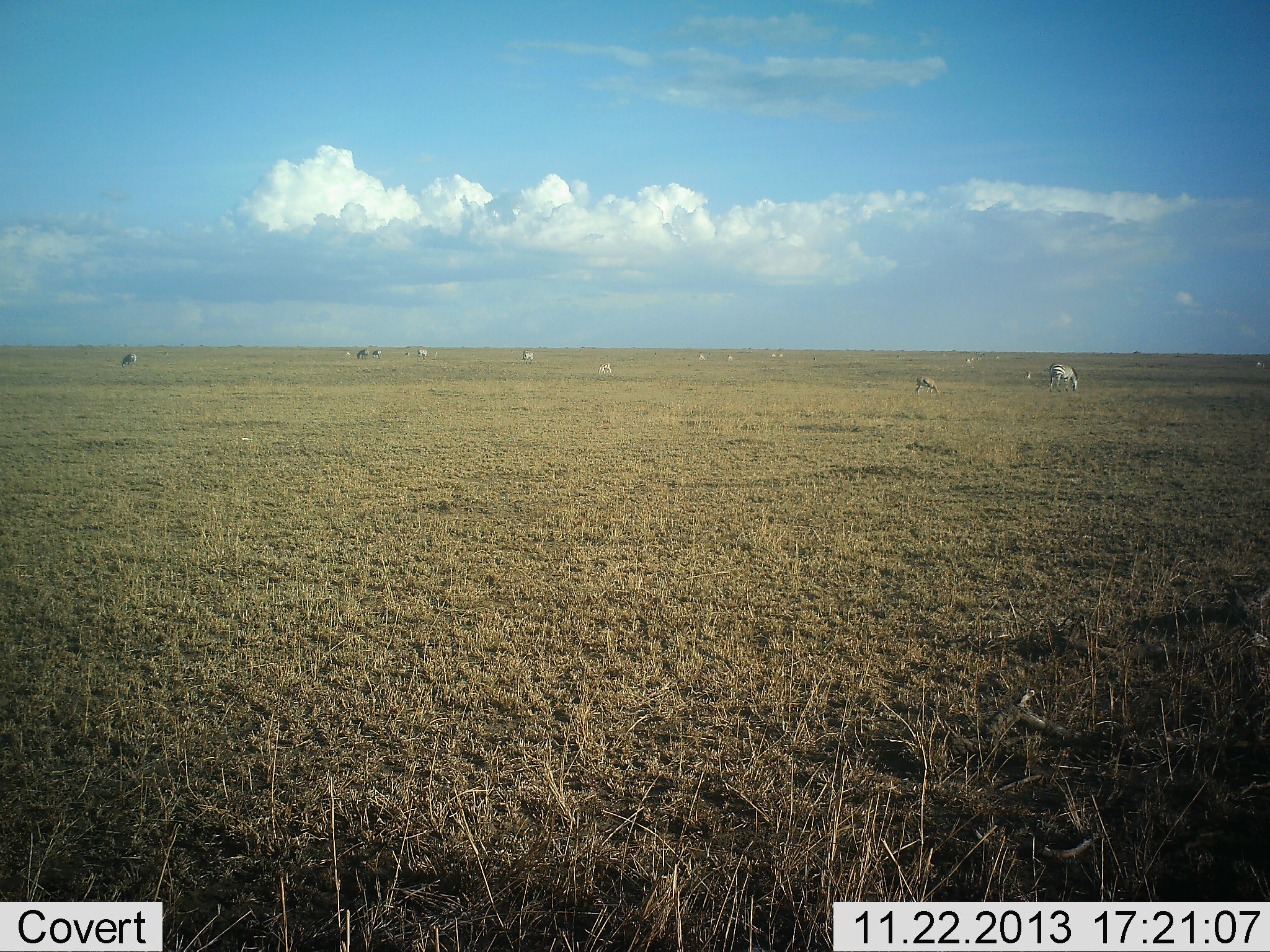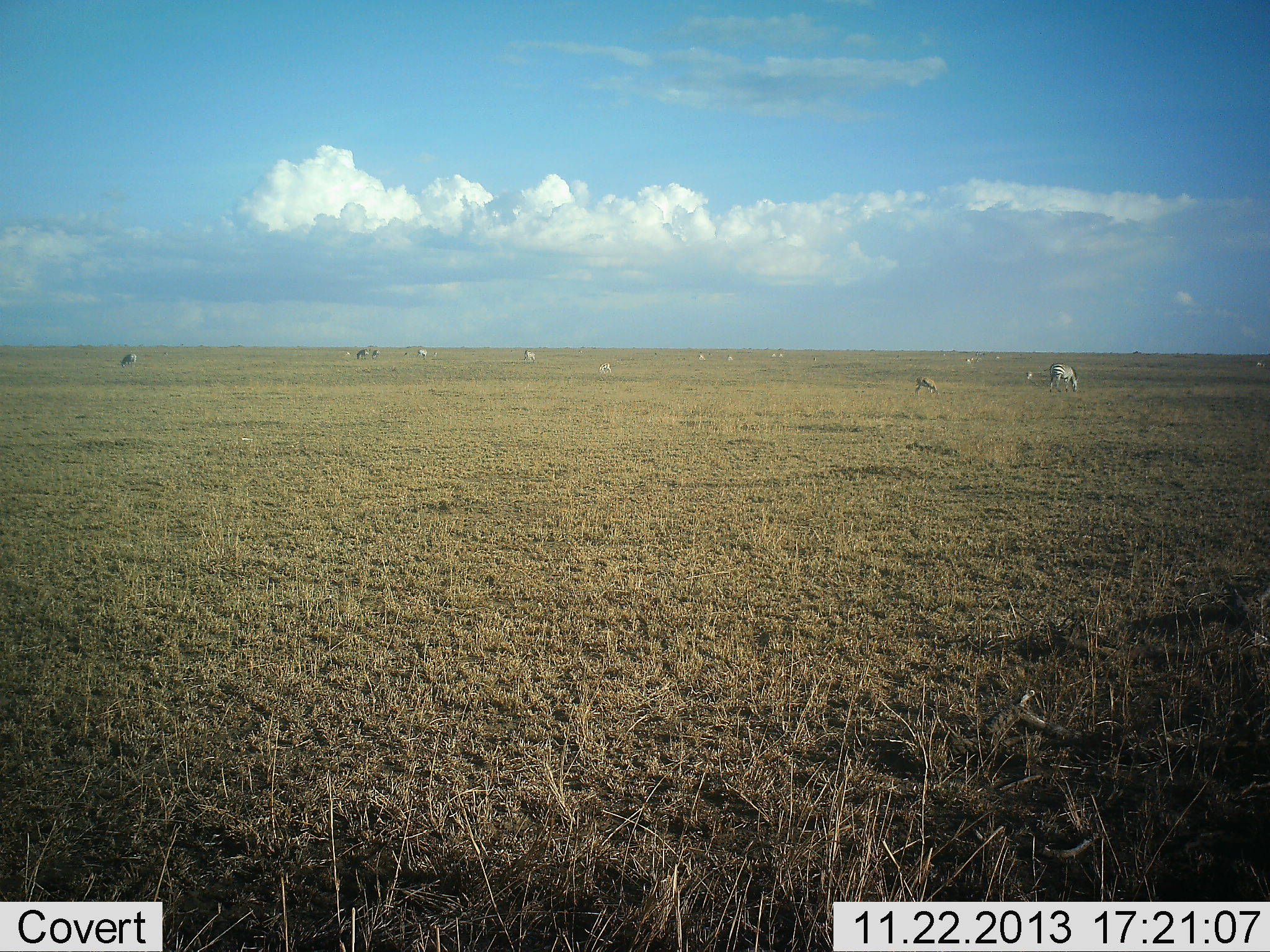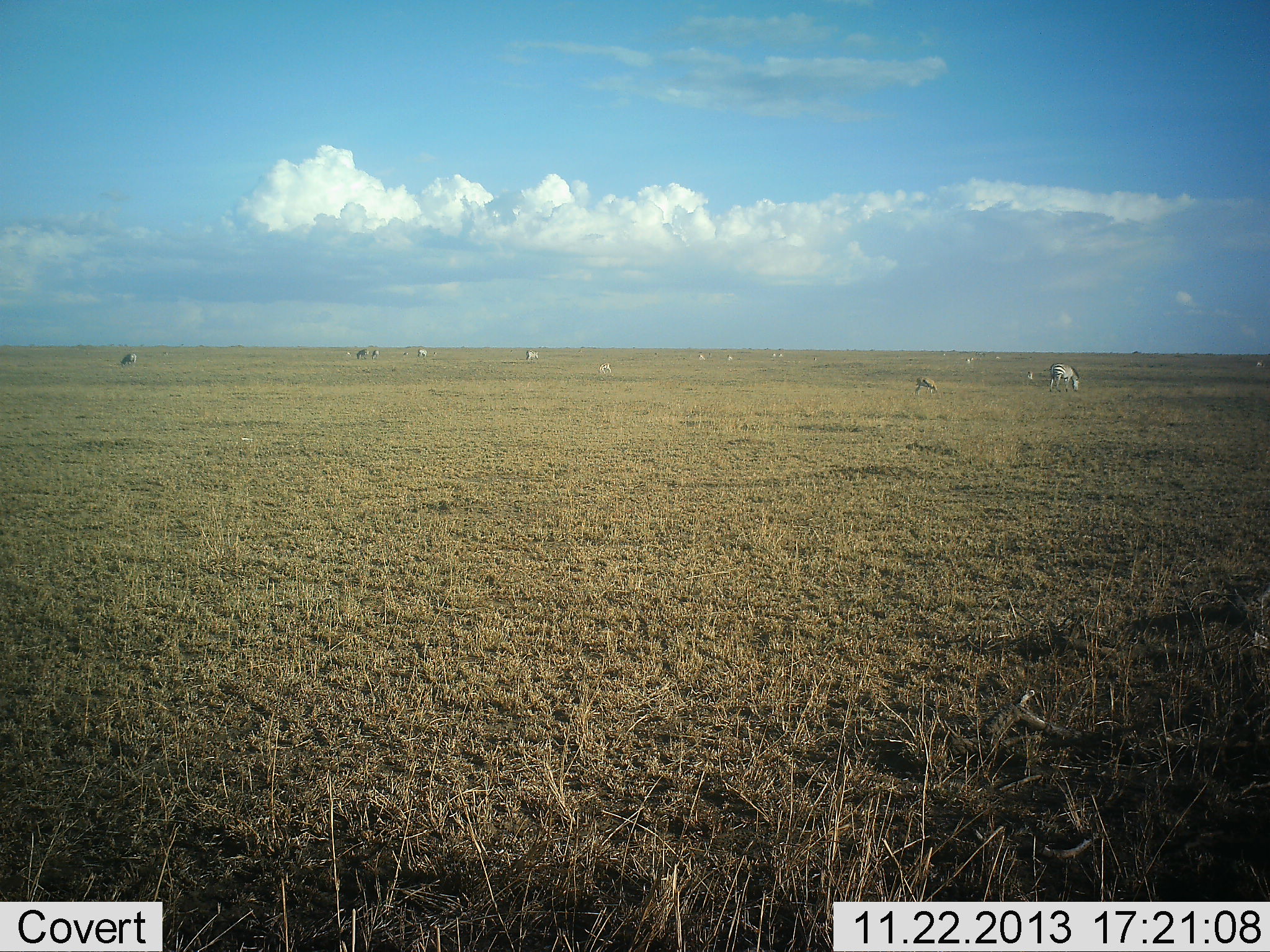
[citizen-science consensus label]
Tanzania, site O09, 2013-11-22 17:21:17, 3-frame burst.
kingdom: Animalia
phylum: Chordata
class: Mammalia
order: Perissodactyla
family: Equidae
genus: Equus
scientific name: Equus quagga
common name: plains zebra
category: zebra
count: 5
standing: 29%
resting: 0%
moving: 12%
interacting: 0%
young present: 18%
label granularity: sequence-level